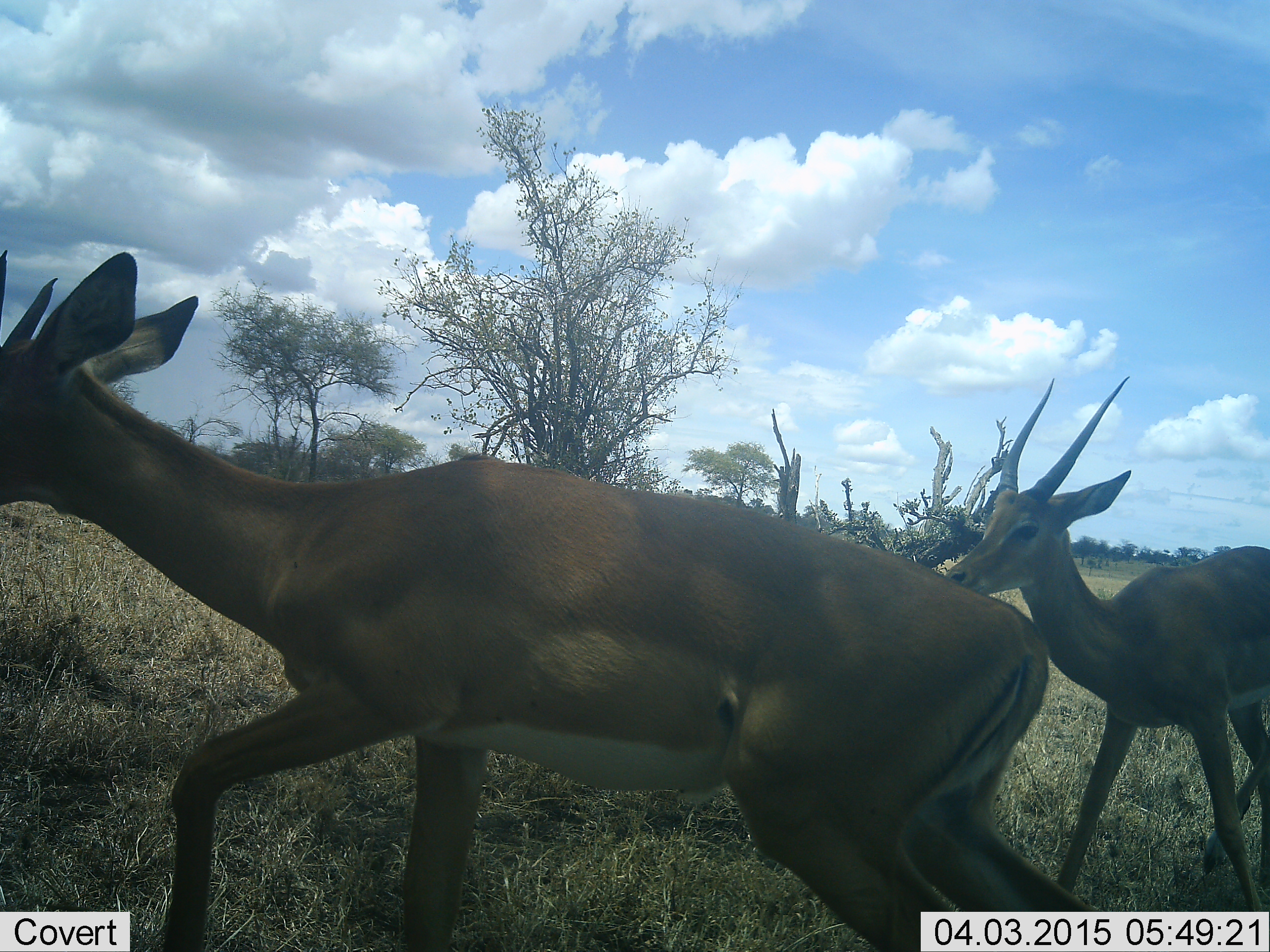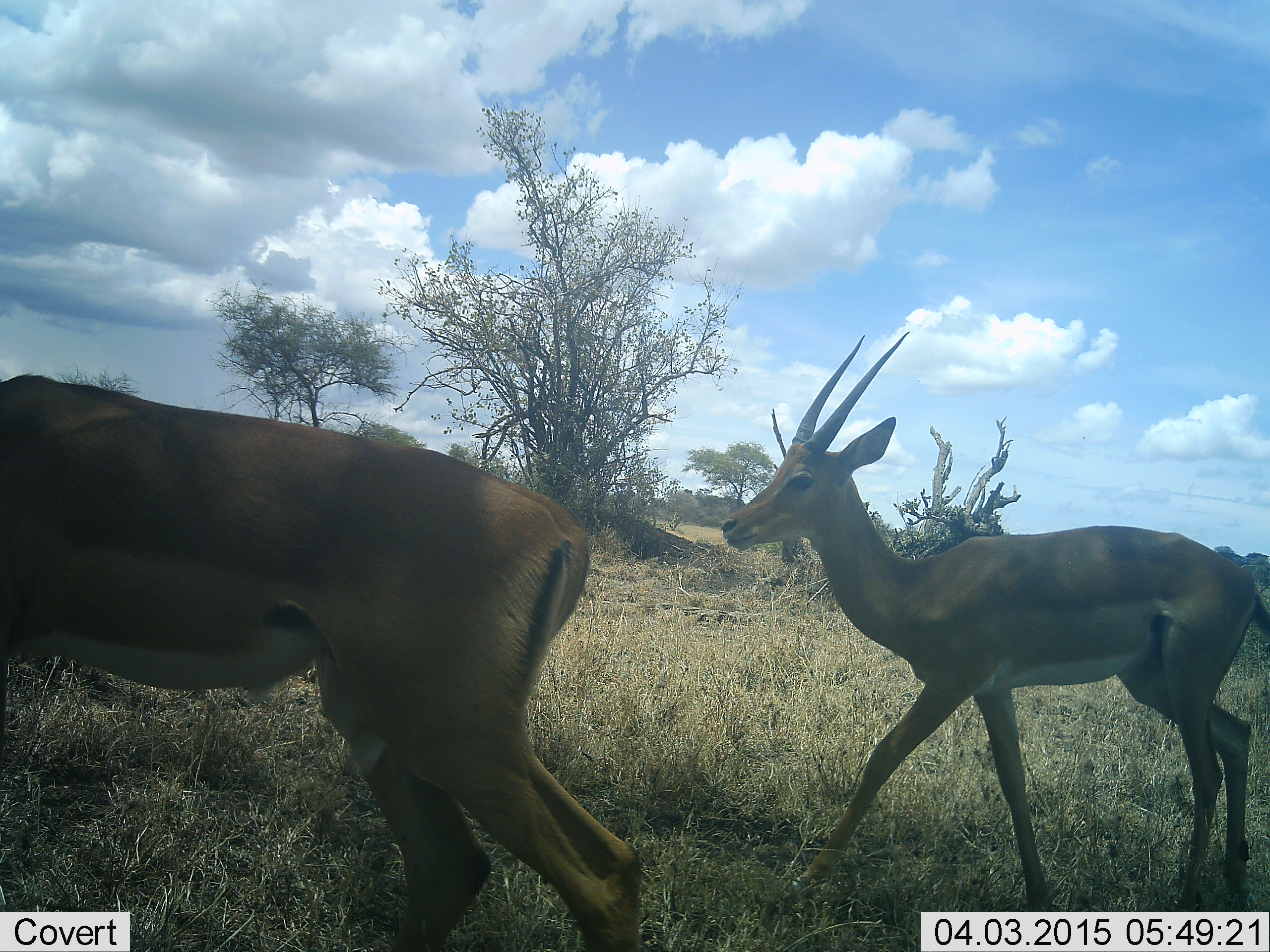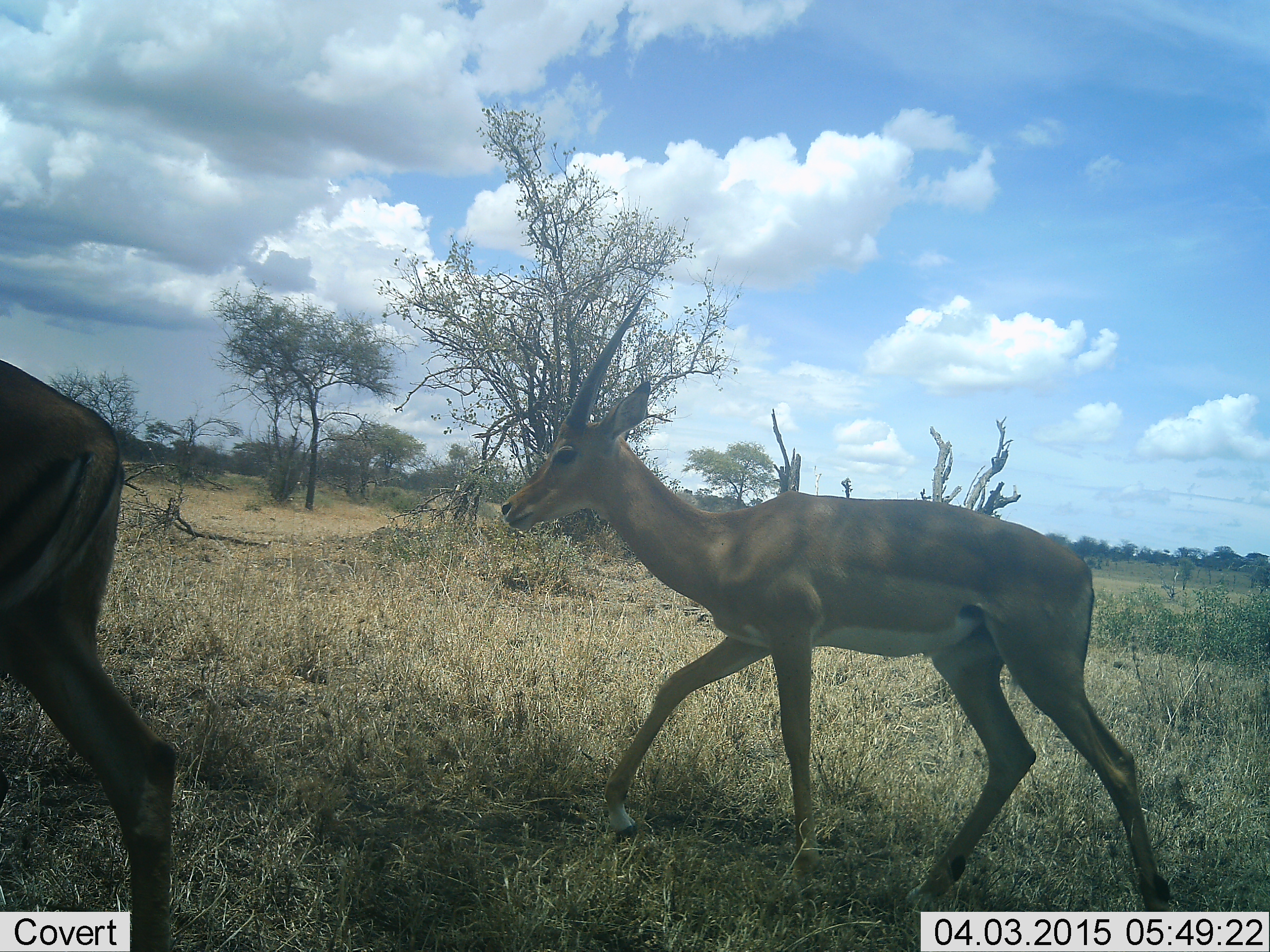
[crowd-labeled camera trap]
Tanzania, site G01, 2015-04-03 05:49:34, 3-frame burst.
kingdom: Animalia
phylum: Chordata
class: Mammalia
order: Artiodactyla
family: Bovidae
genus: Nanger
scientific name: Nanger granti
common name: grant's gazelle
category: gazellegrants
Gazellegrants (grant's gazelle) (Nanger granti), count 2. Behavior (volunteer vote fractions): standing 0%, resting 0%, moving 100%, interacting 0%. Young present (vote fraction): 10%. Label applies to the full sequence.